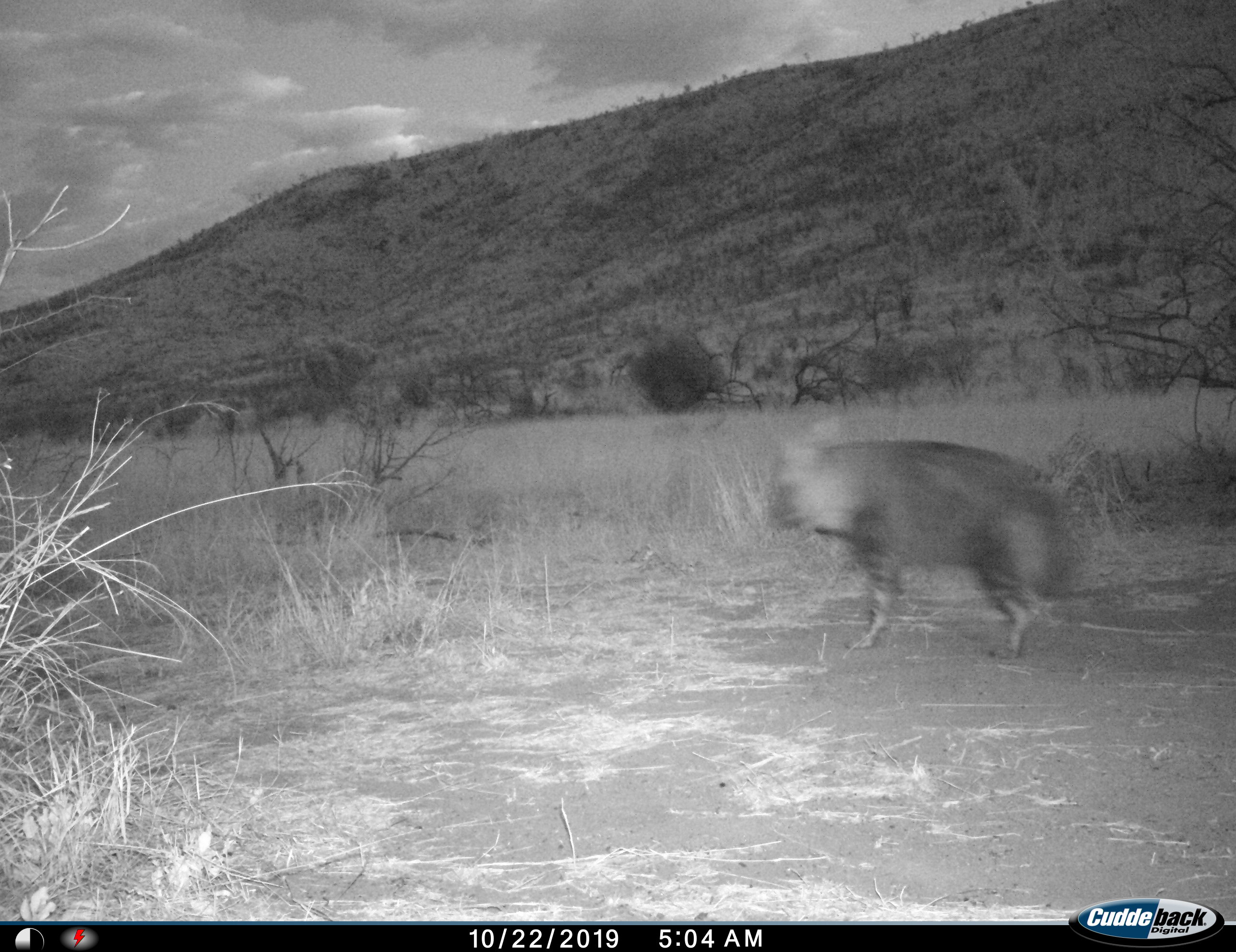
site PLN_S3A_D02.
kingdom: Animalia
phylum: Chordata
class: Mammalia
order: Carnivora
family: Hyaenidae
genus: Parahyaena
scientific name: Parahyaena brunnea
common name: brown hyena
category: hyenabrown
Hyenabrown (brown hyena) (Parahyaena brunnea), count 1. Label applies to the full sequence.